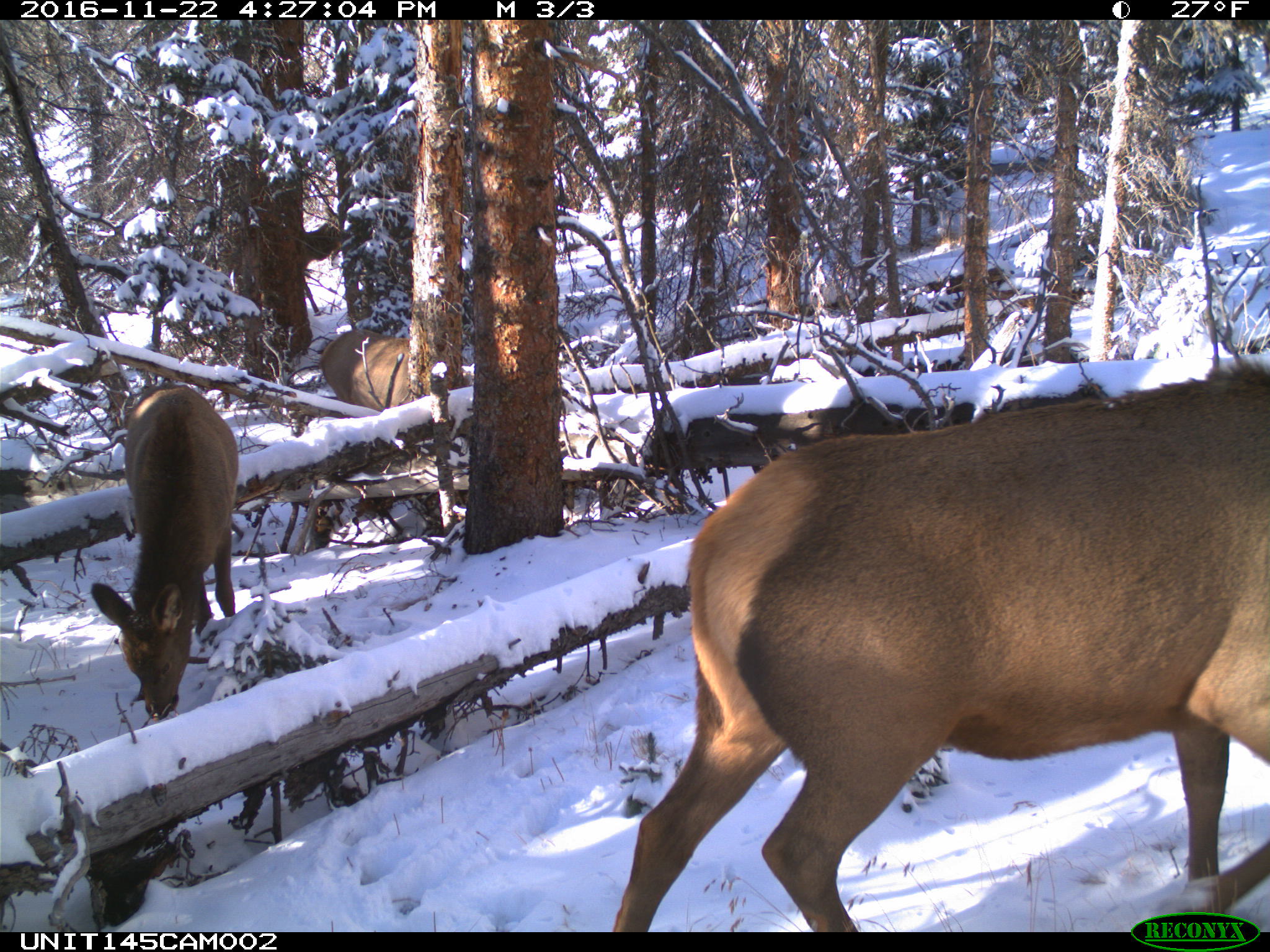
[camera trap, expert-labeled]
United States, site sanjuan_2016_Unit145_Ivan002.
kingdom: Animalia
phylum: Chordata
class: Mammalia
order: Artiodactyla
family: Cervidae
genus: Cervus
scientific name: Cervus elaphus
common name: red deer